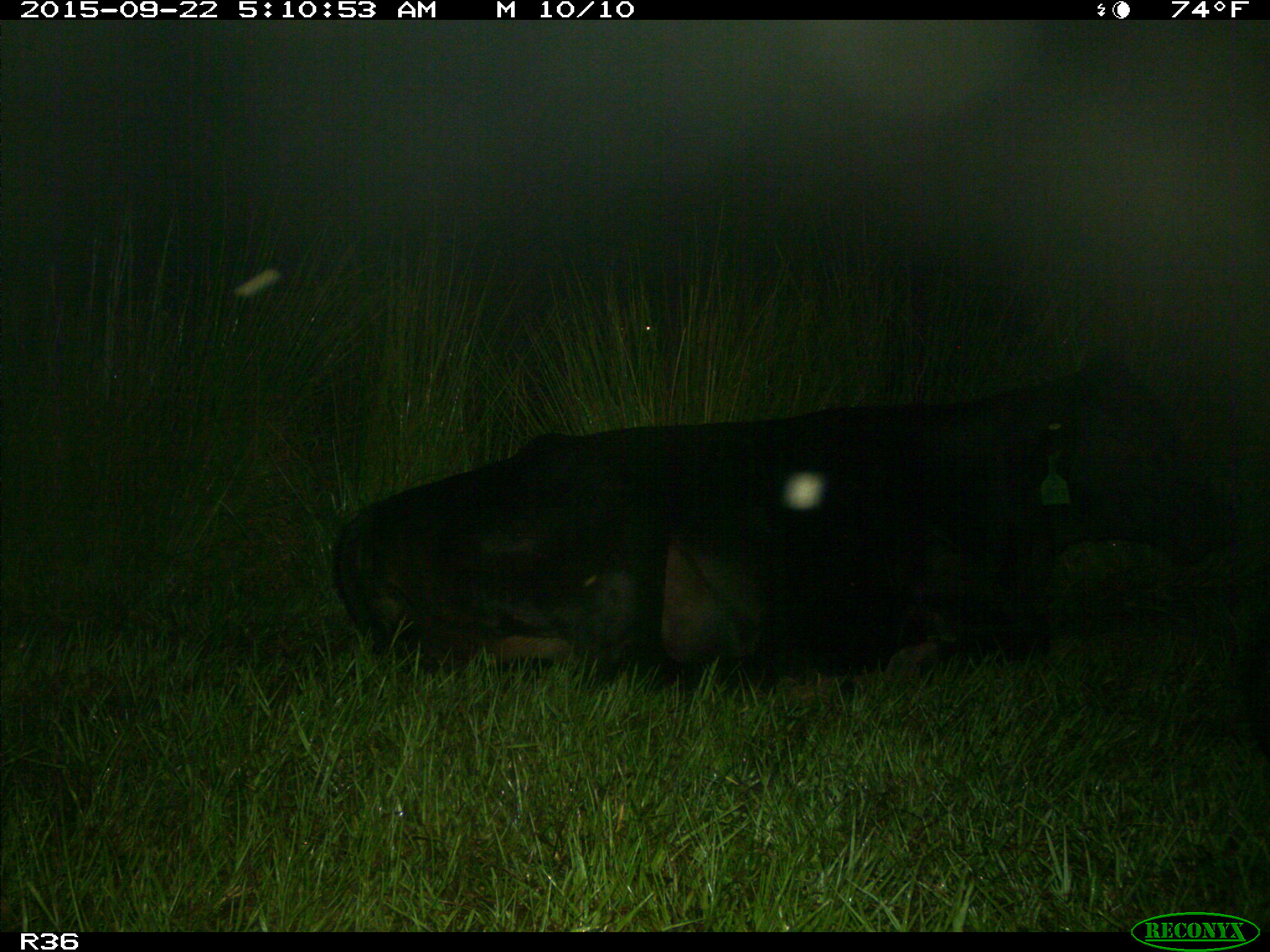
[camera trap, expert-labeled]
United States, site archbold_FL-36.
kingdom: Animalia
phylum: Chordata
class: Mammalia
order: Artiodactyla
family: Bovidae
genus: Bos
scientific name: Bos taurus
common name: domestic cow